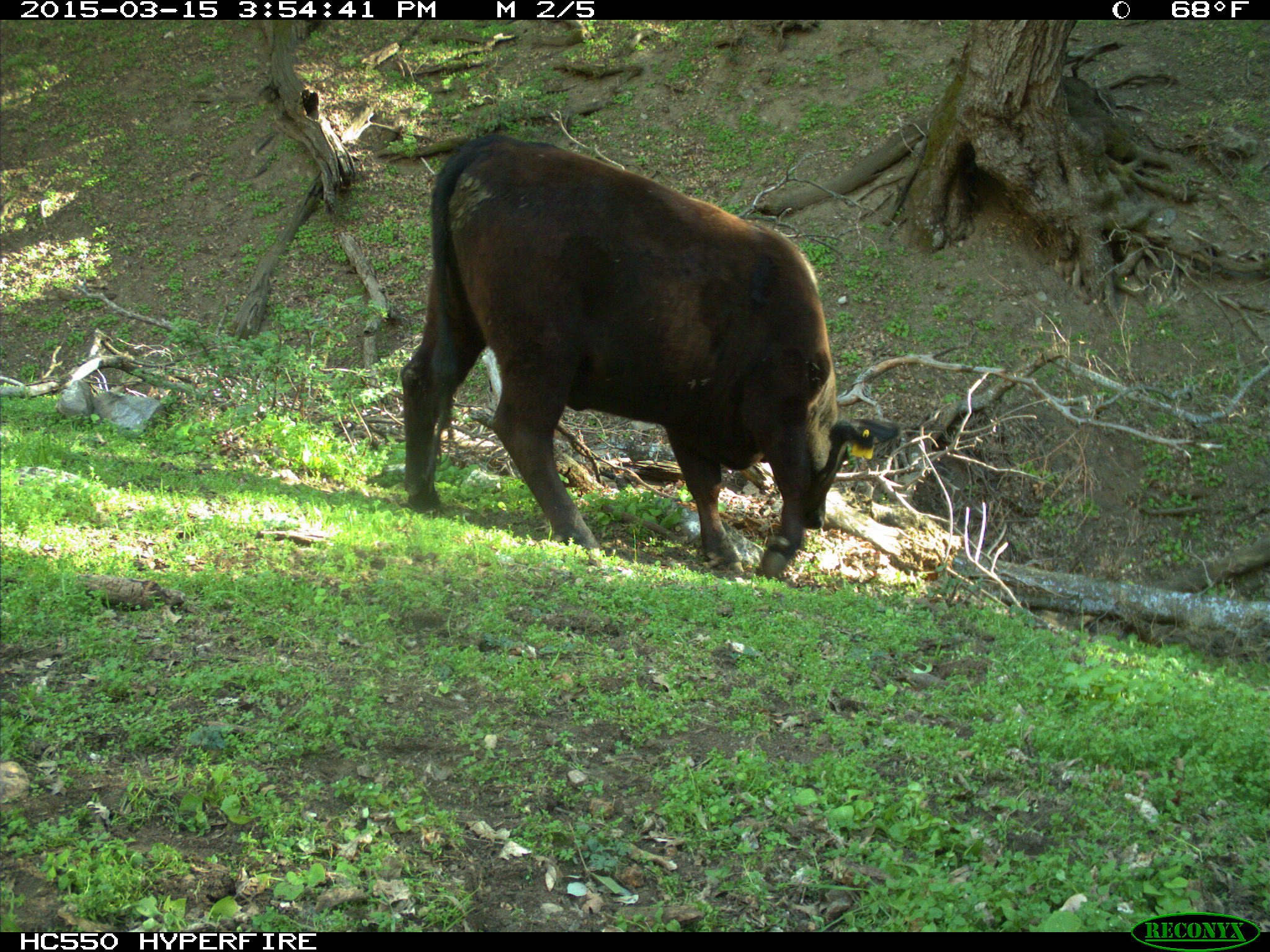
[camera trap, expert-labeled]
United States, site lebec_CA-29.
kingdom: Animalia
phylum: Chordata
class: Mammalia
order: Artiodactyla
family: Bovidae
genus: Bos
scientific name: Bos taurus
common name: domestic cow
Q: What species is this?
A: Bos taurus (domestic cow).